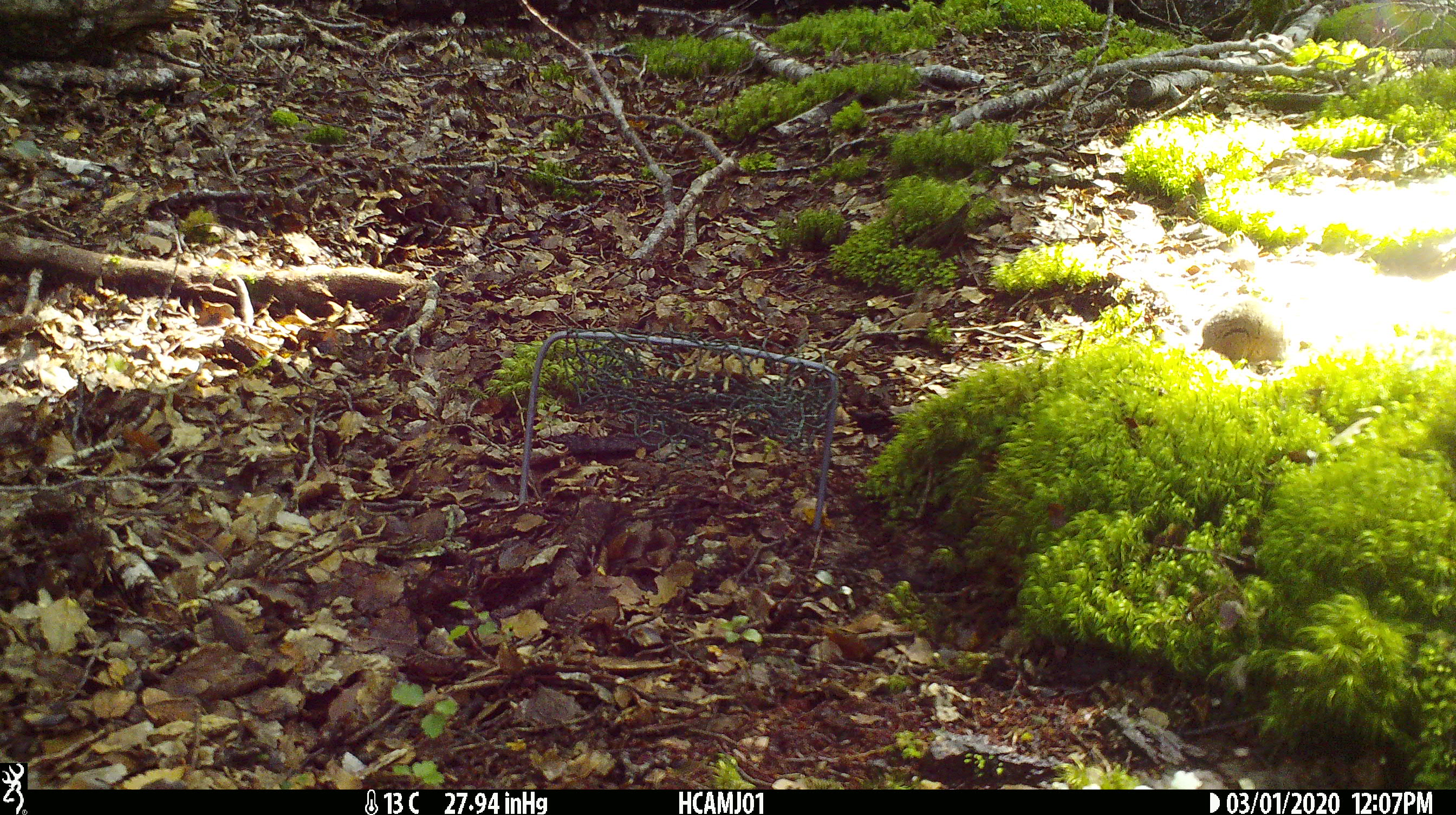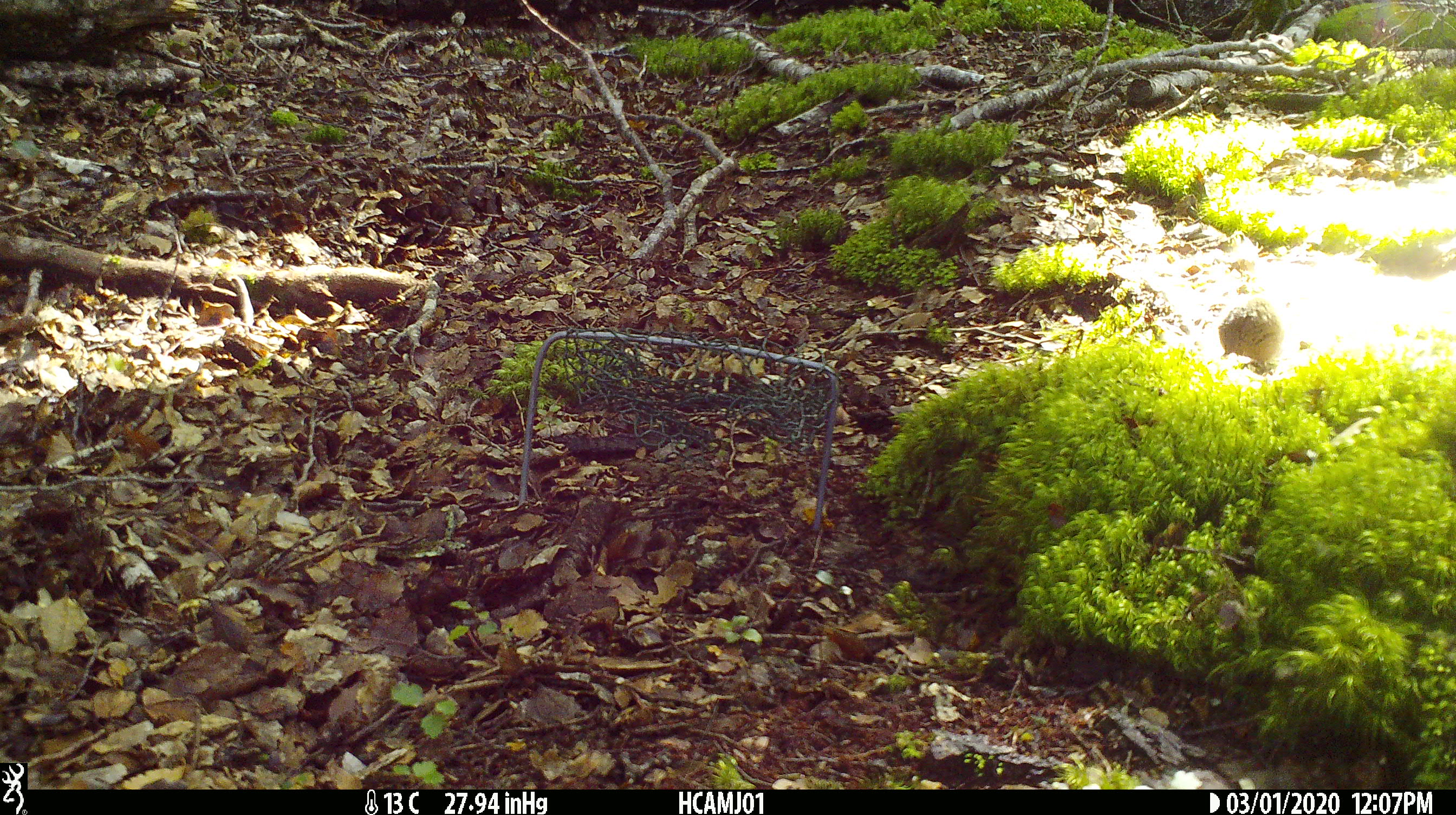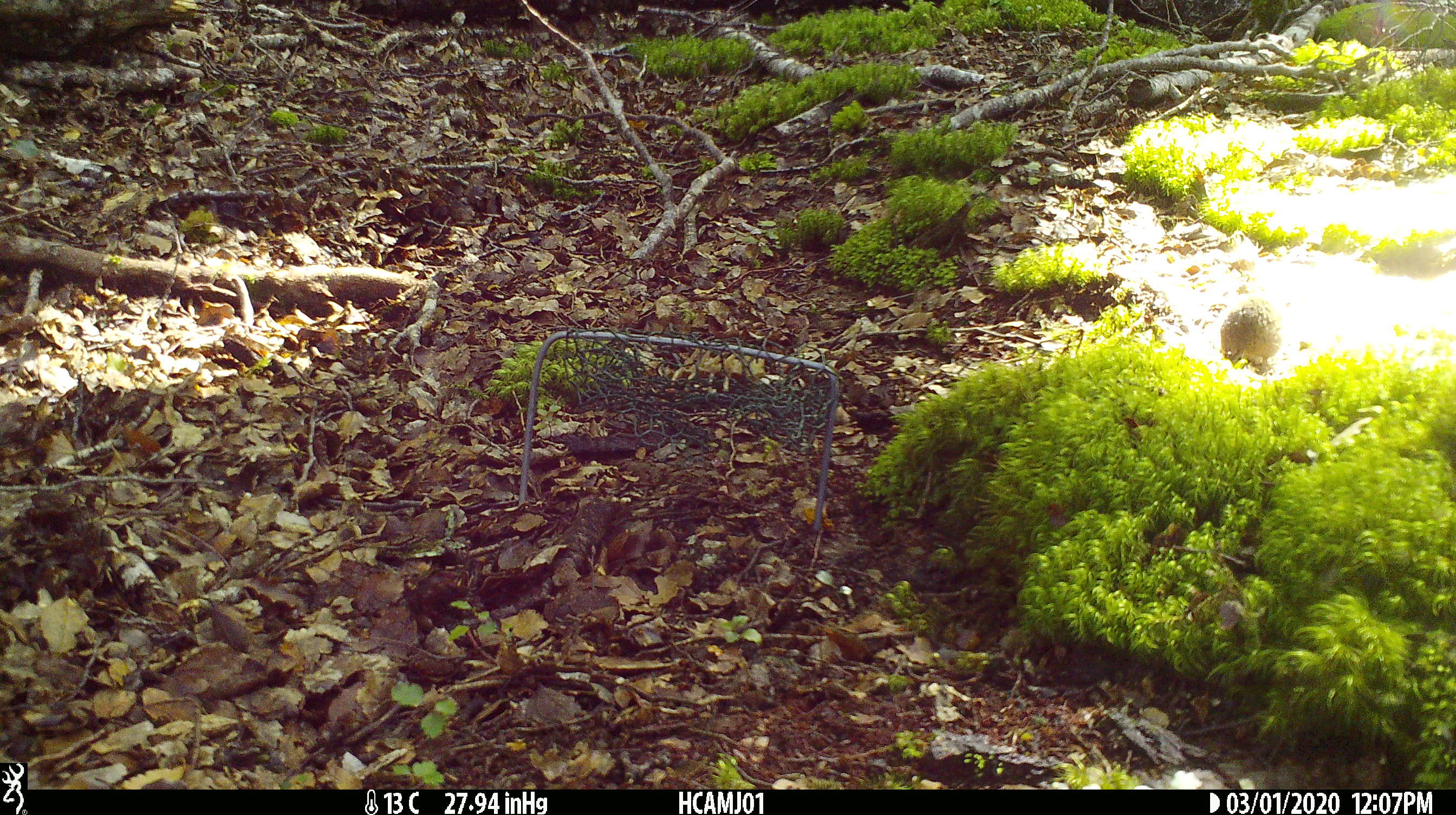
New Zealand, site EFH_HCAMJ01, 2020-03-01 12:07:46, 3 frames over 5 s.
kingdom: Animalia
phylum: Chordata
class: Mammalia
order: Rodentia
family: Muridae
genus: Mus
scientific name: Mus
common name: mouse